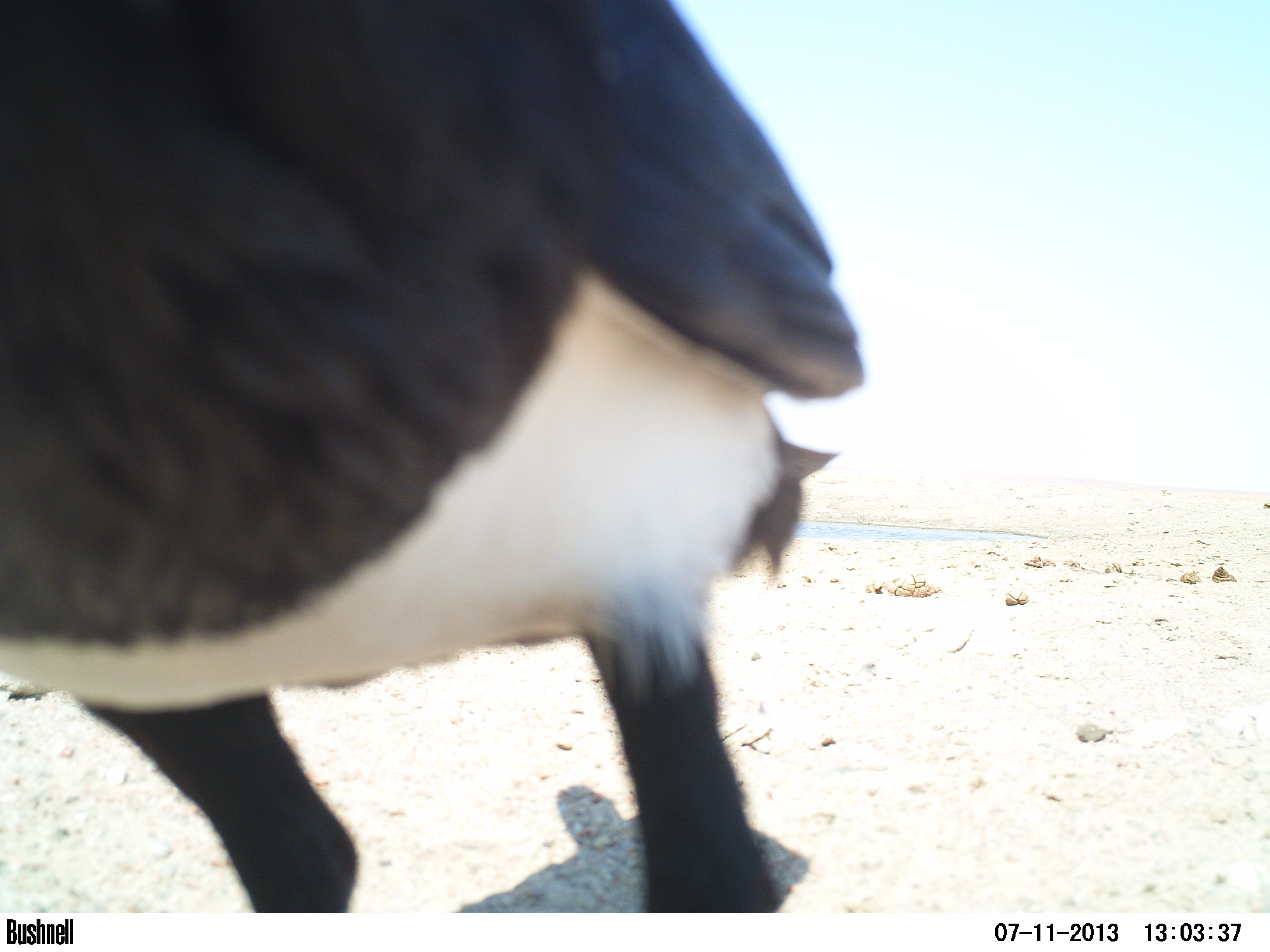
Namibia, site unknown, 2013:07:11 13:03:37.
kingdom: Animalia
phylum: Chordata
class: Aves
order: Passeriformes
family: Corvidae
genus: Corvus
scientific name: Corvus albus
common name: pied crow